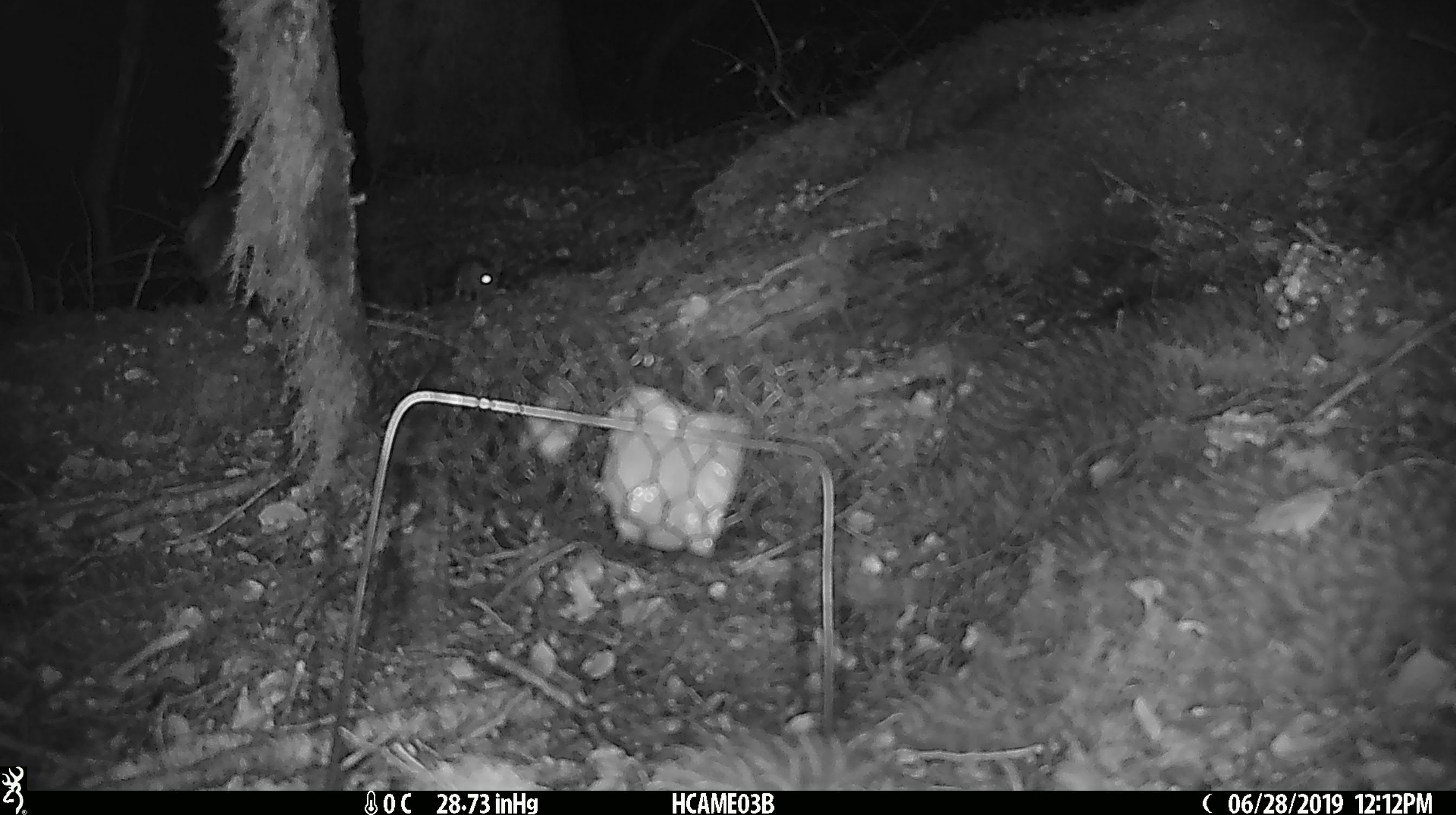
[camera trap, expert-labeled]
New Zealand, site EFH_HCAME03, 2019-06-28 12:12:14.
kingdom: Animalia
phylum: Chordata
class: Mammalia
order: Rodentia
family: Muridae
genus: Mus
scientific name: Mus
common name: mouse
Mouse (Mus).